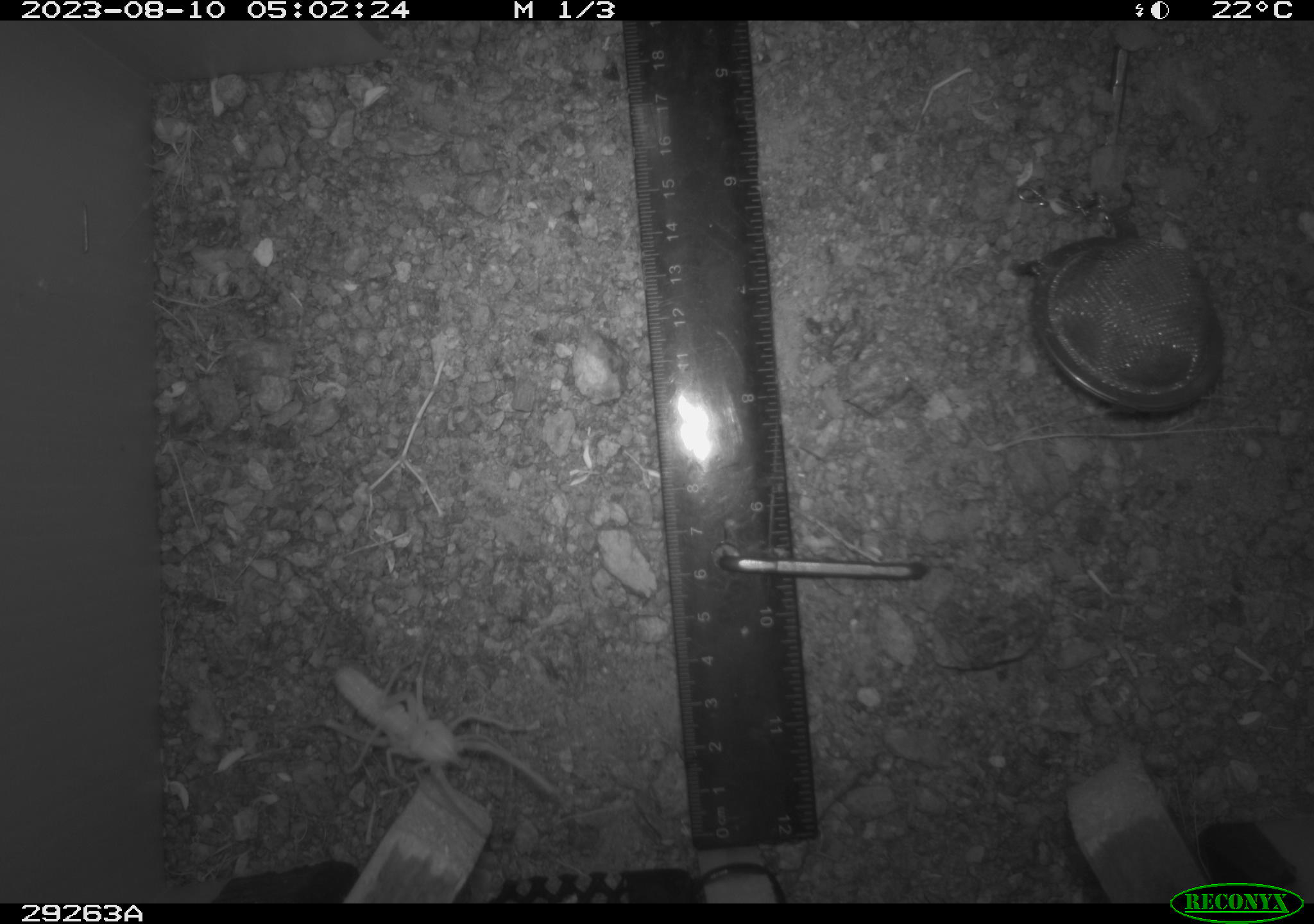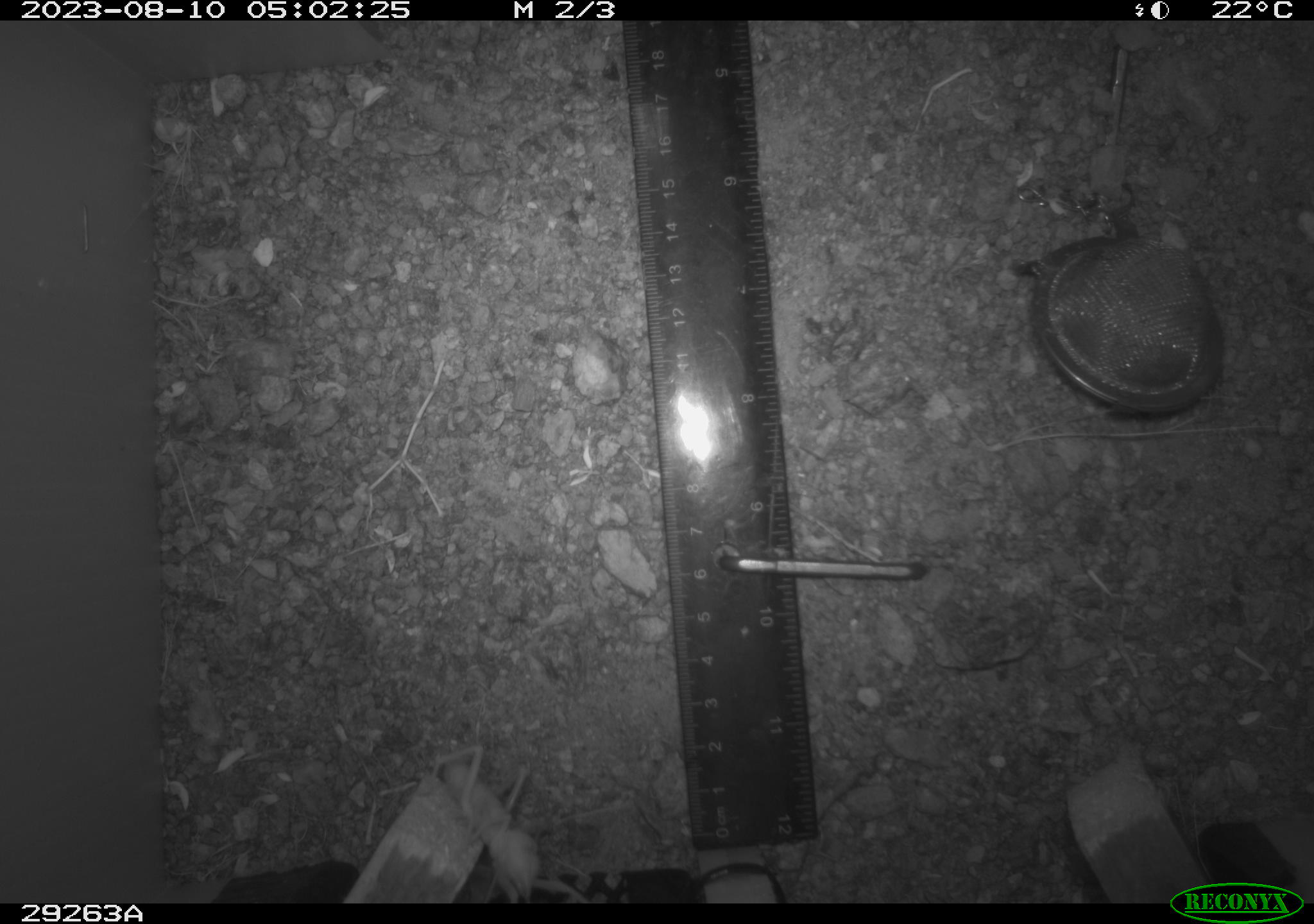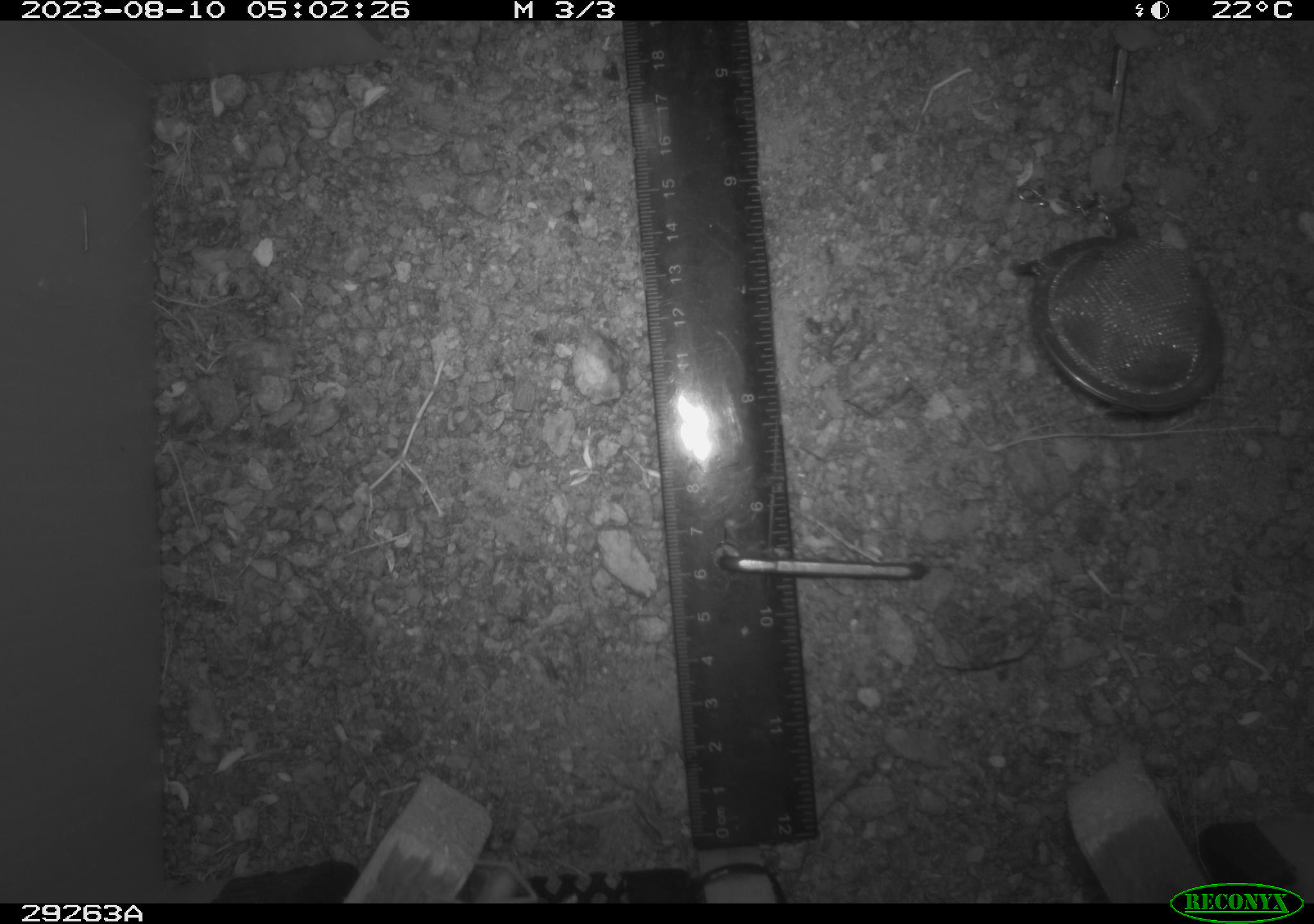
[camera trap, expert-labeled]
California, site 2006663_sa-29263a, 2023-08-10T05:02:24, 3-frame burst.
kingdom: Animalia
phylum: Arthropoda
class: Arachnida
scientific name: Arachnida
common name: arachnids